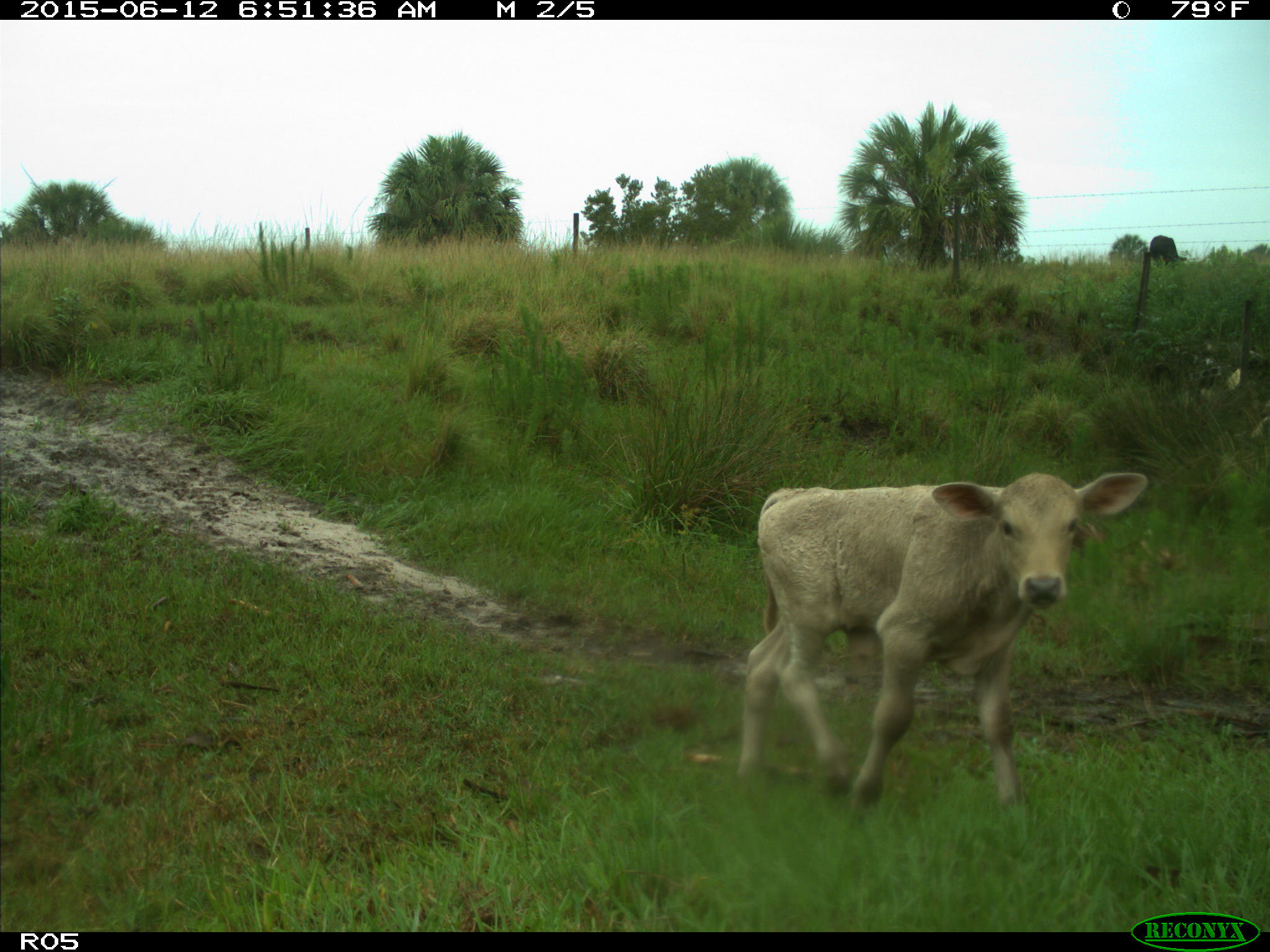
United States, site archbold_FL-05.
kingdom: Animalia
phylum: Chordata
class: Mammalia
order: Artiodactyla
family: Bovidae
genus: Bos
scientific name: Bos taurus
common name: domestic cow